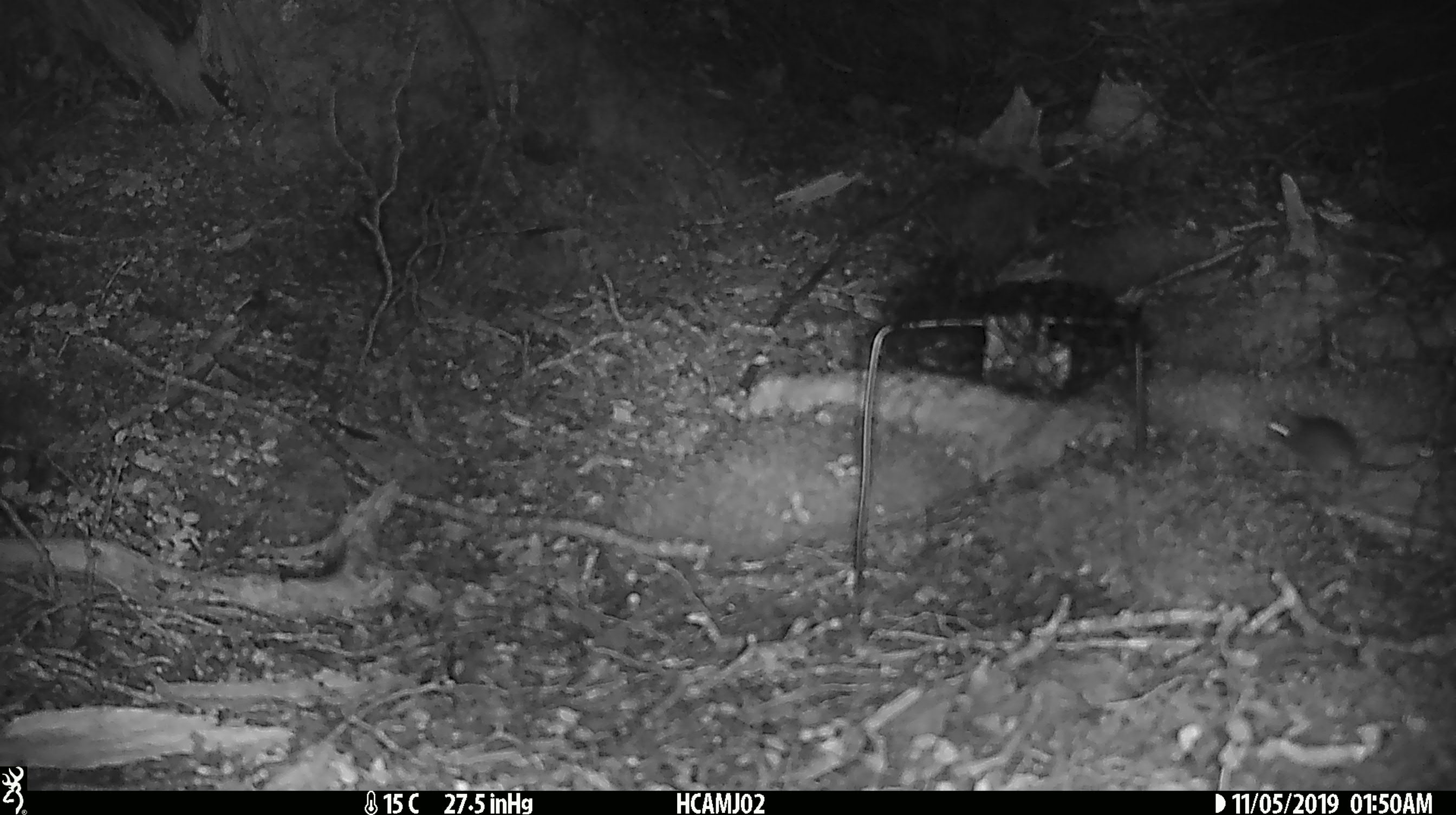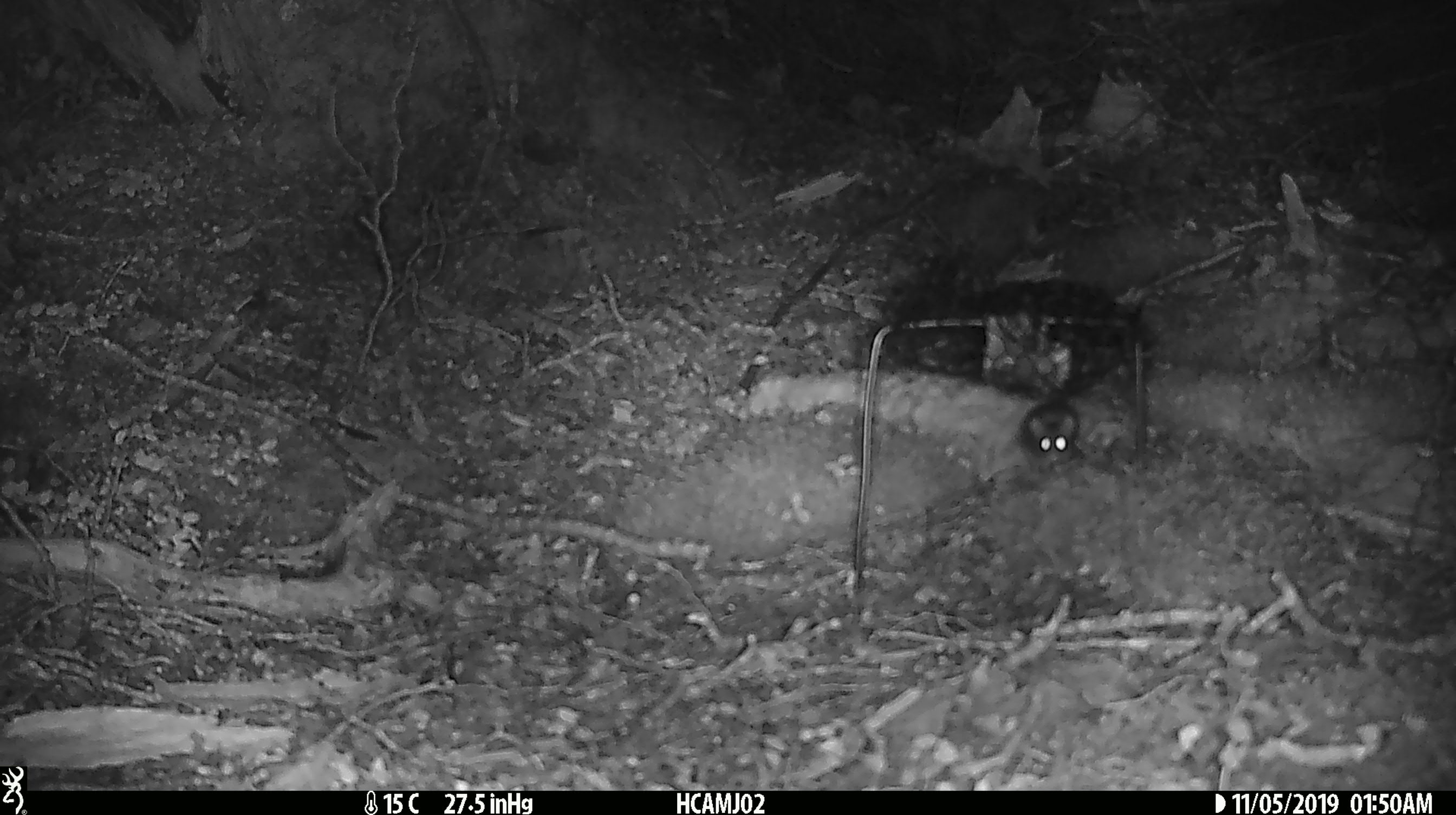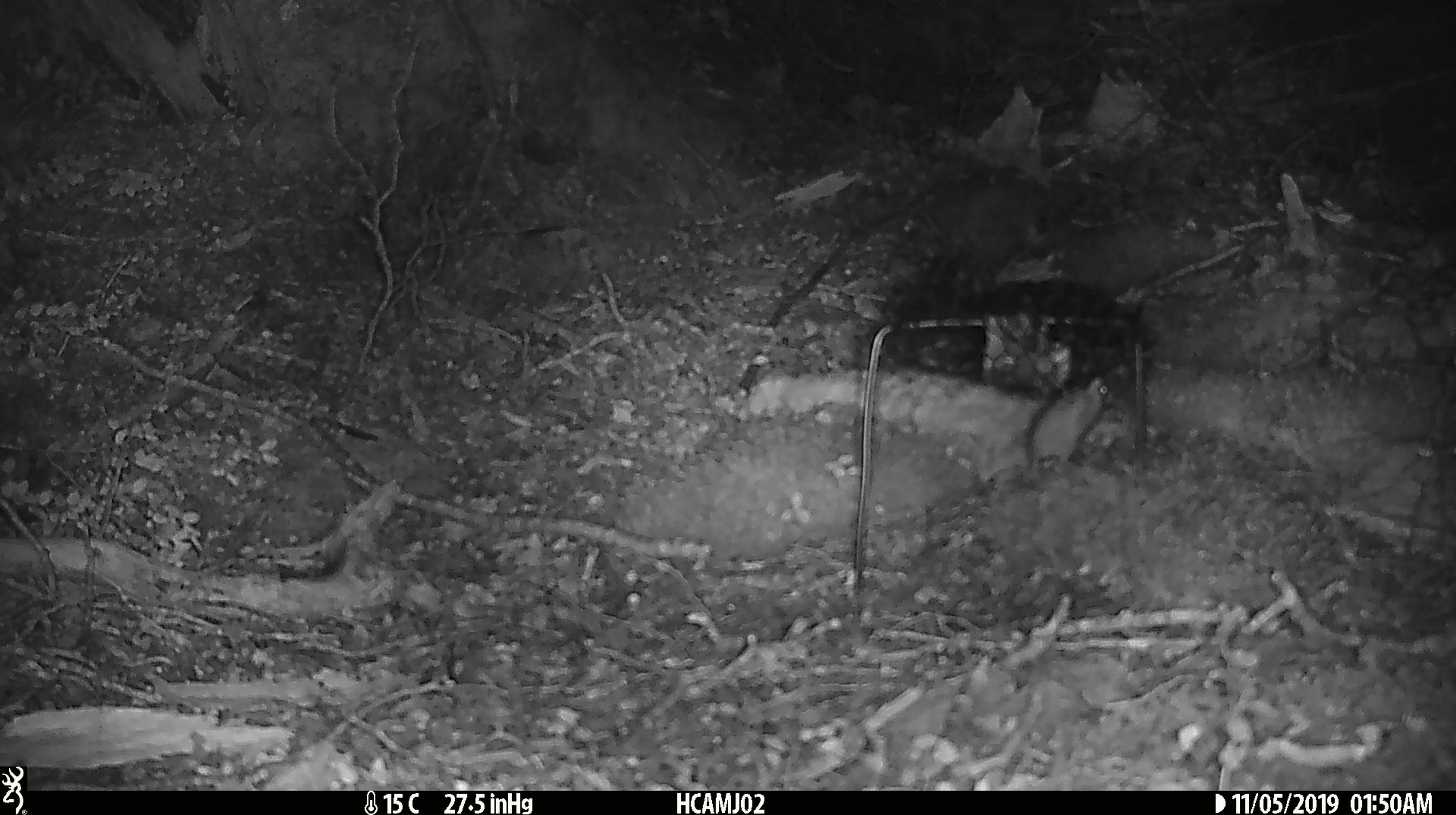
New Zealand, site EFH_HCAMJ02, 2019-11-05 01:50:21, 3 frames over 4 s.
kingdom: Animalia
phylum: Chordata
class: Mammalia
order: Rodentia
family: Muridae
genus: Mus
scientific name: Mus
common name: mouse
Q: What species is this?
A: Mouse (Mus).